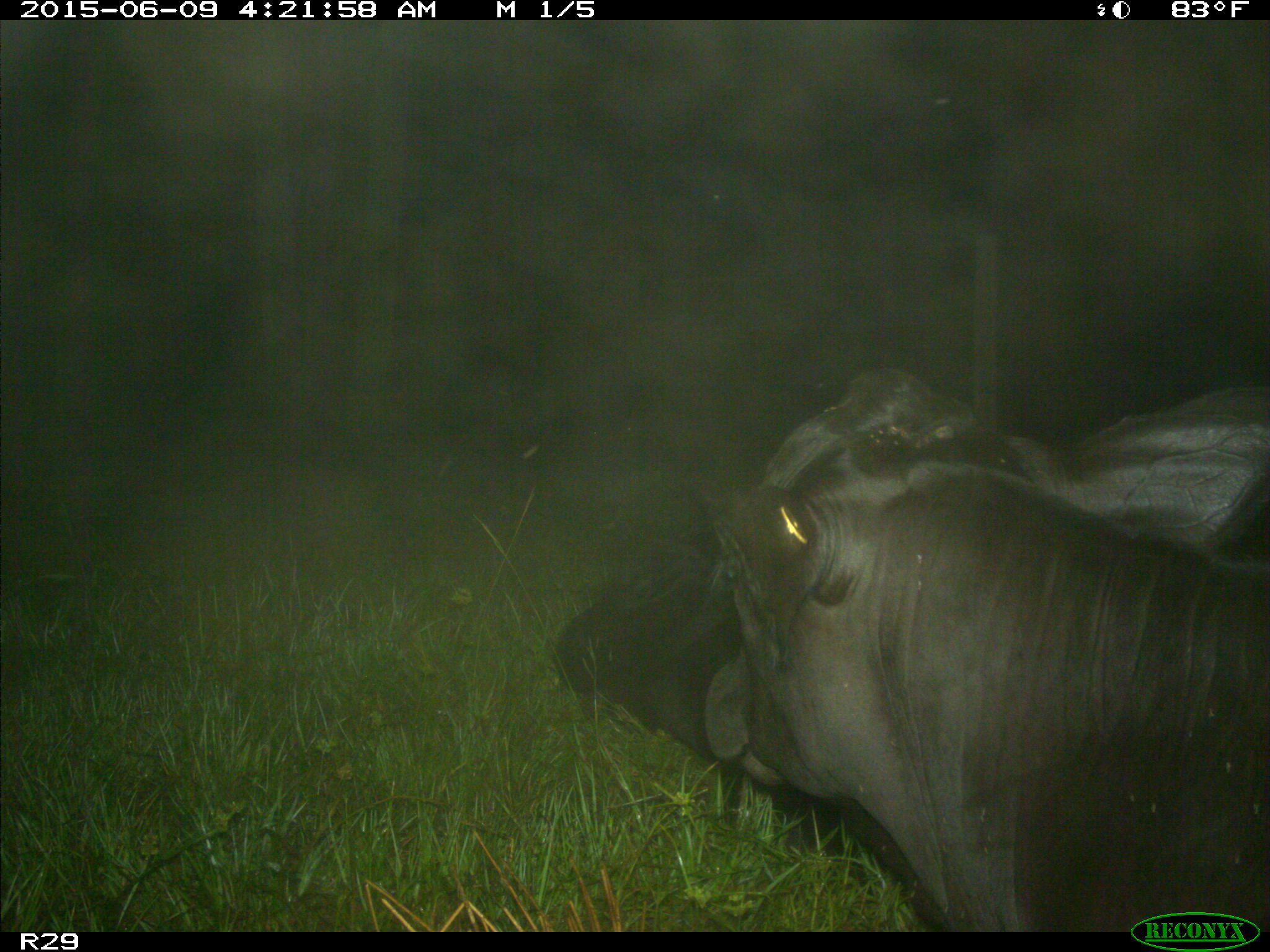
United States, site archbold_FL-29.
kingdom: Animalia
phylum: Chordata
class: Mammalia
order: Artiodactyla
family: Bovidae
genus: Bos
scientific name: Bos taurus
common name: domestic cow